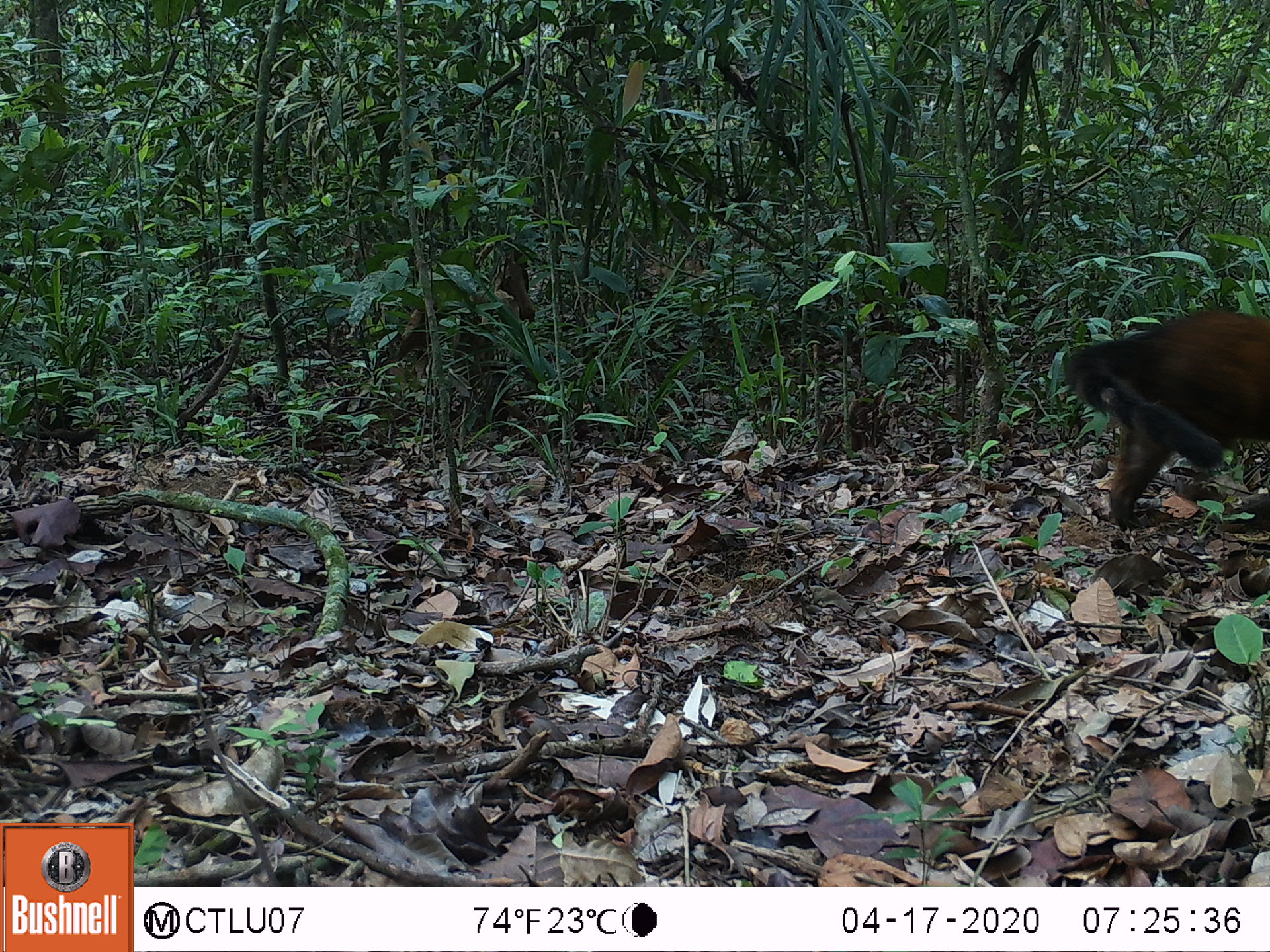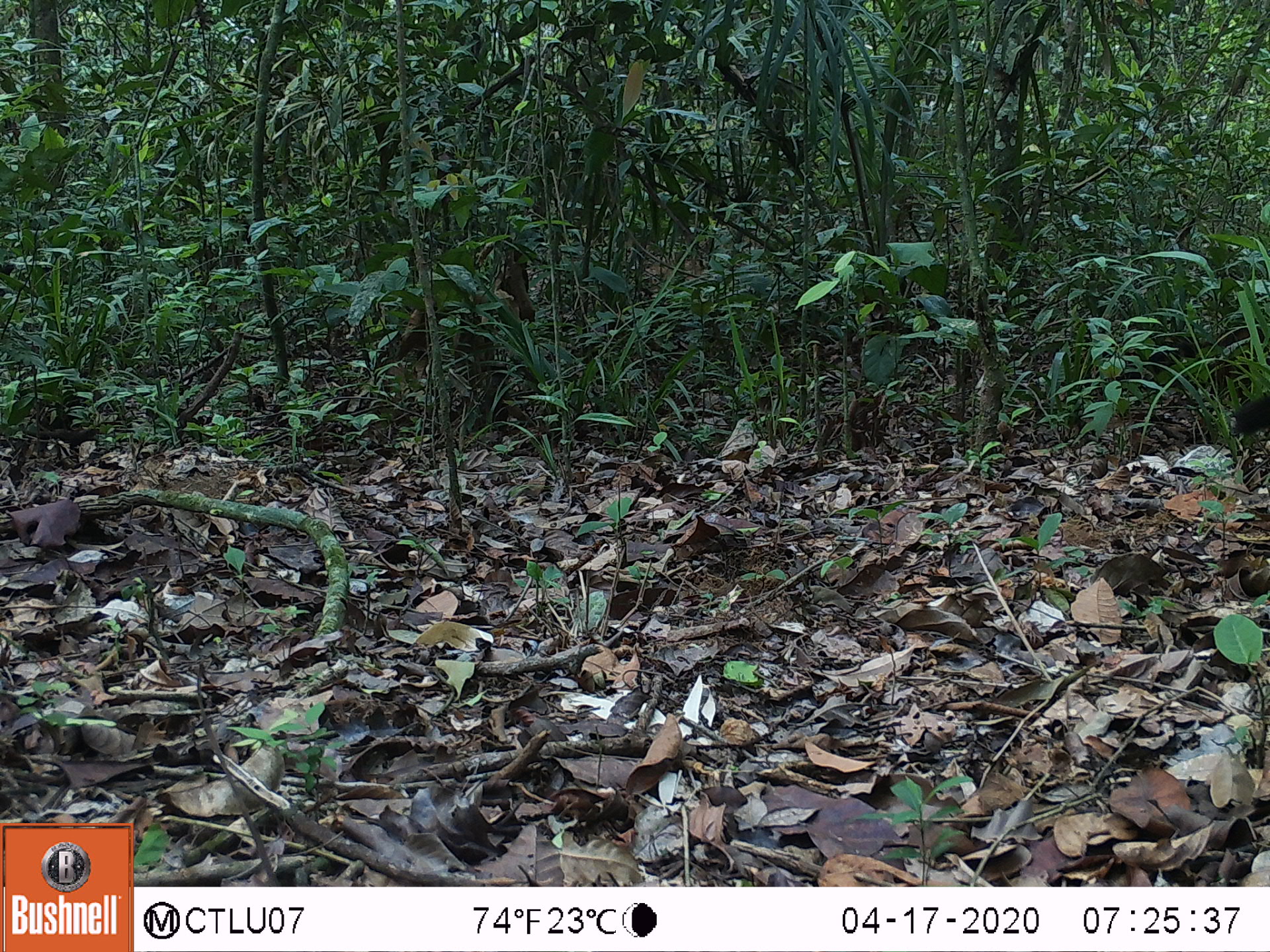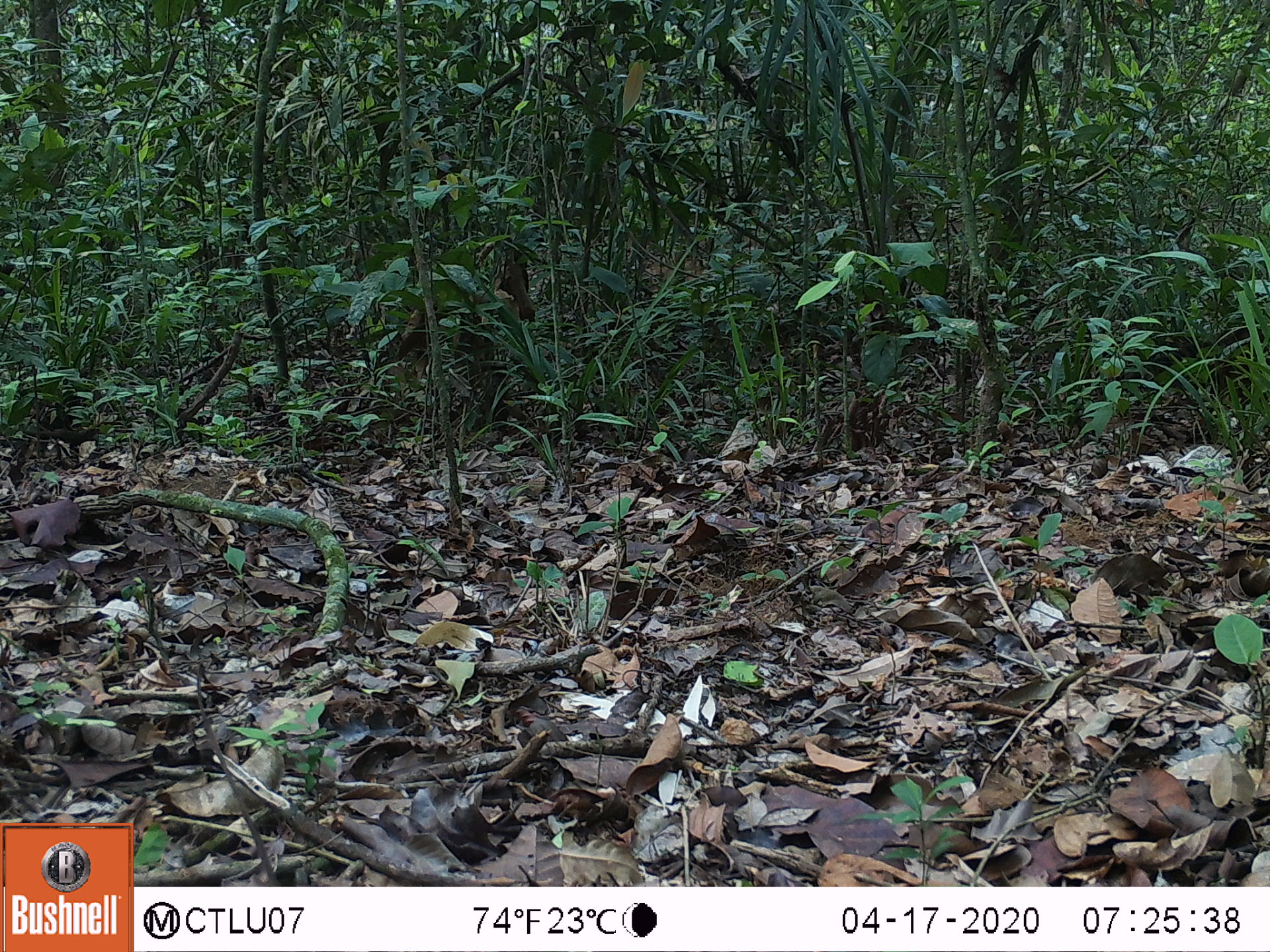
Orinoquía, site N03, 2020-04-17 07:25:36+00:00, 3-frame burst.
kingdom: Animalia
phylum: Chordata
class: Mammalia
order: Carnivora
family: Procyonidae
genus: Nasua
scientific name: Nasua nasua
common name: south american coati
South american coati (Nasua nasua).